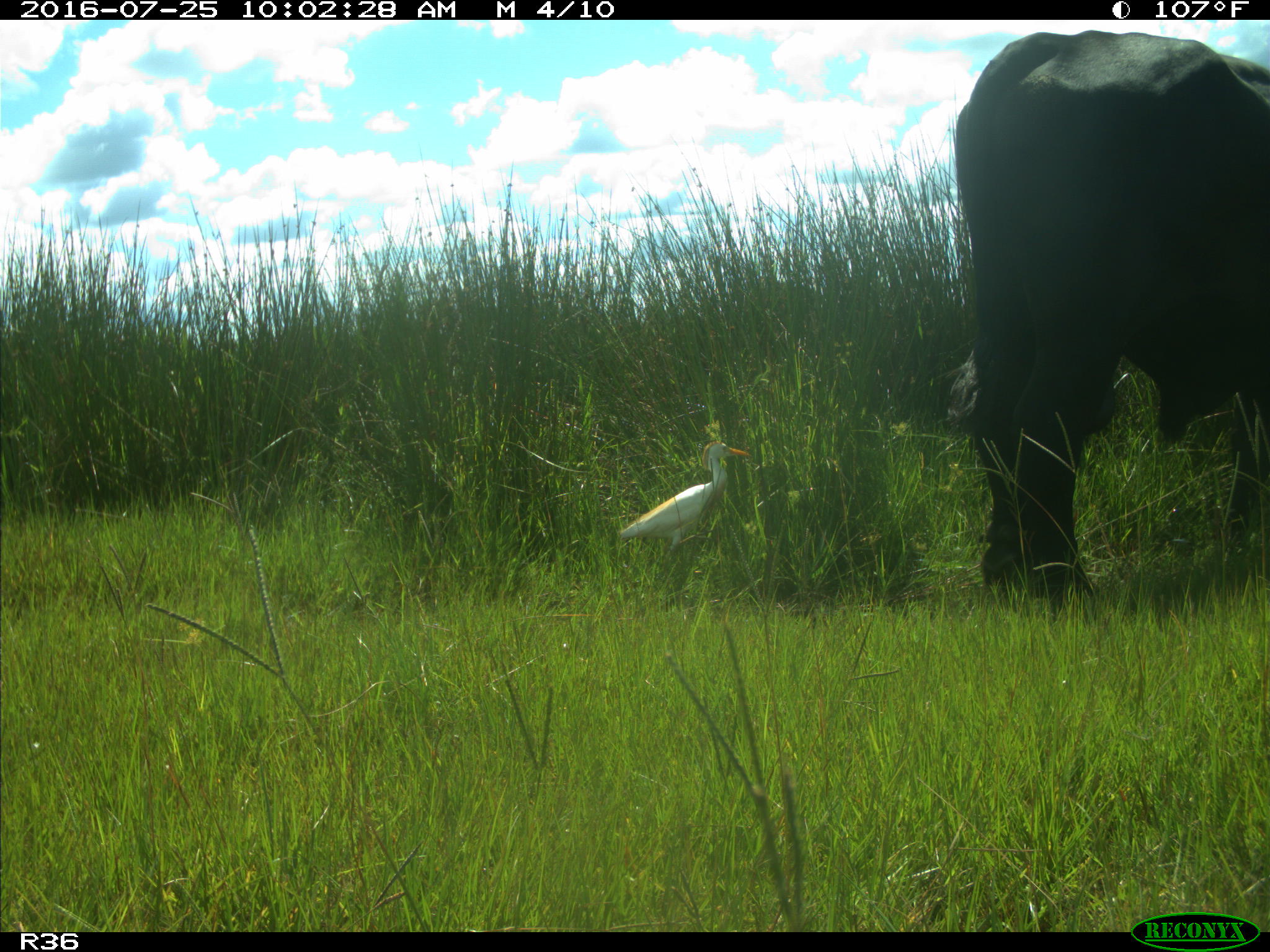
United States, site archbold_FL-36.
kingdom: Animalia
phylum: Chordata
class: Mammalia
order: Artiodactyla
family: Bovidae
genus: Bos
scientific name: Bos taurus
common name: domestic cow